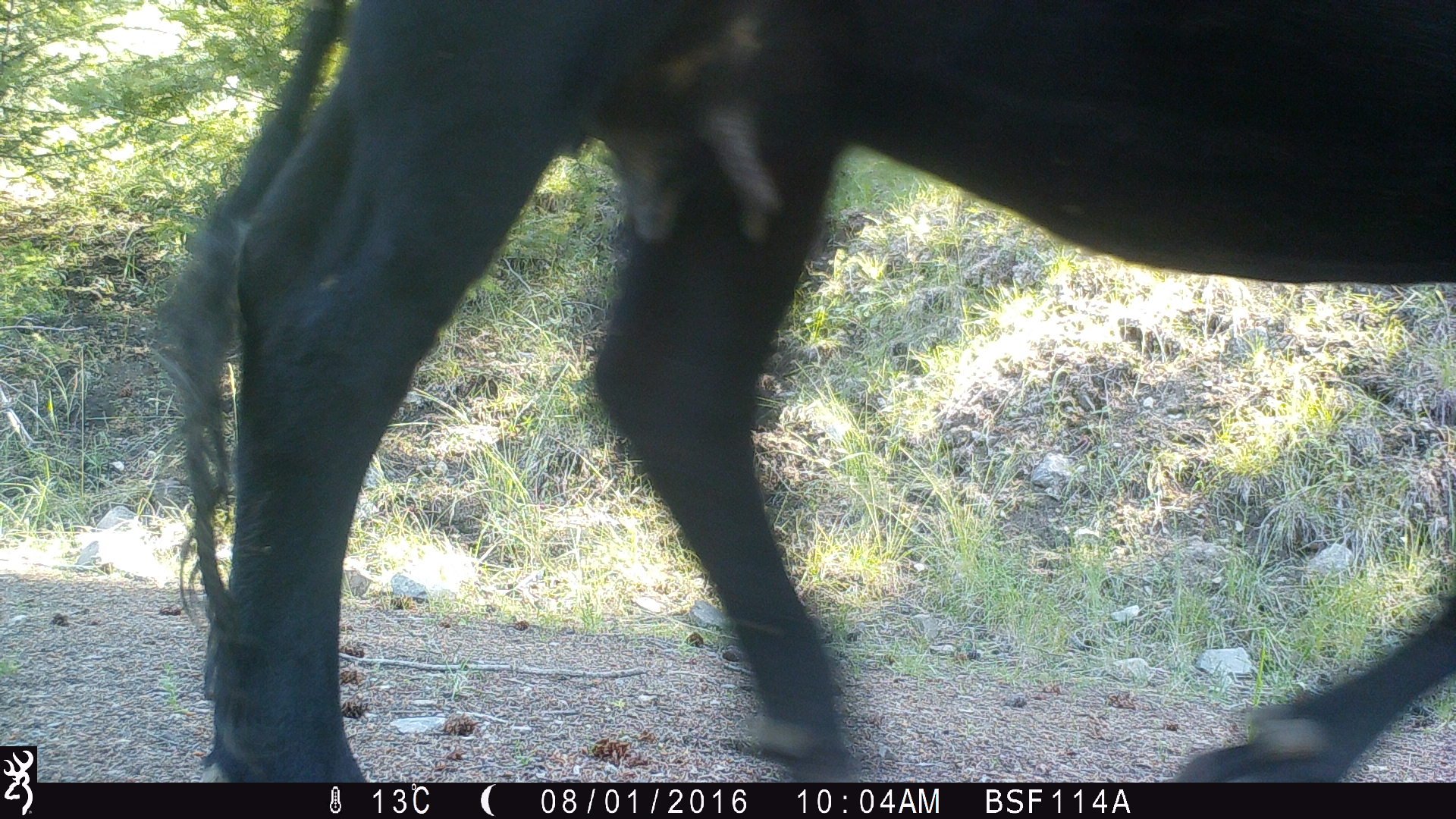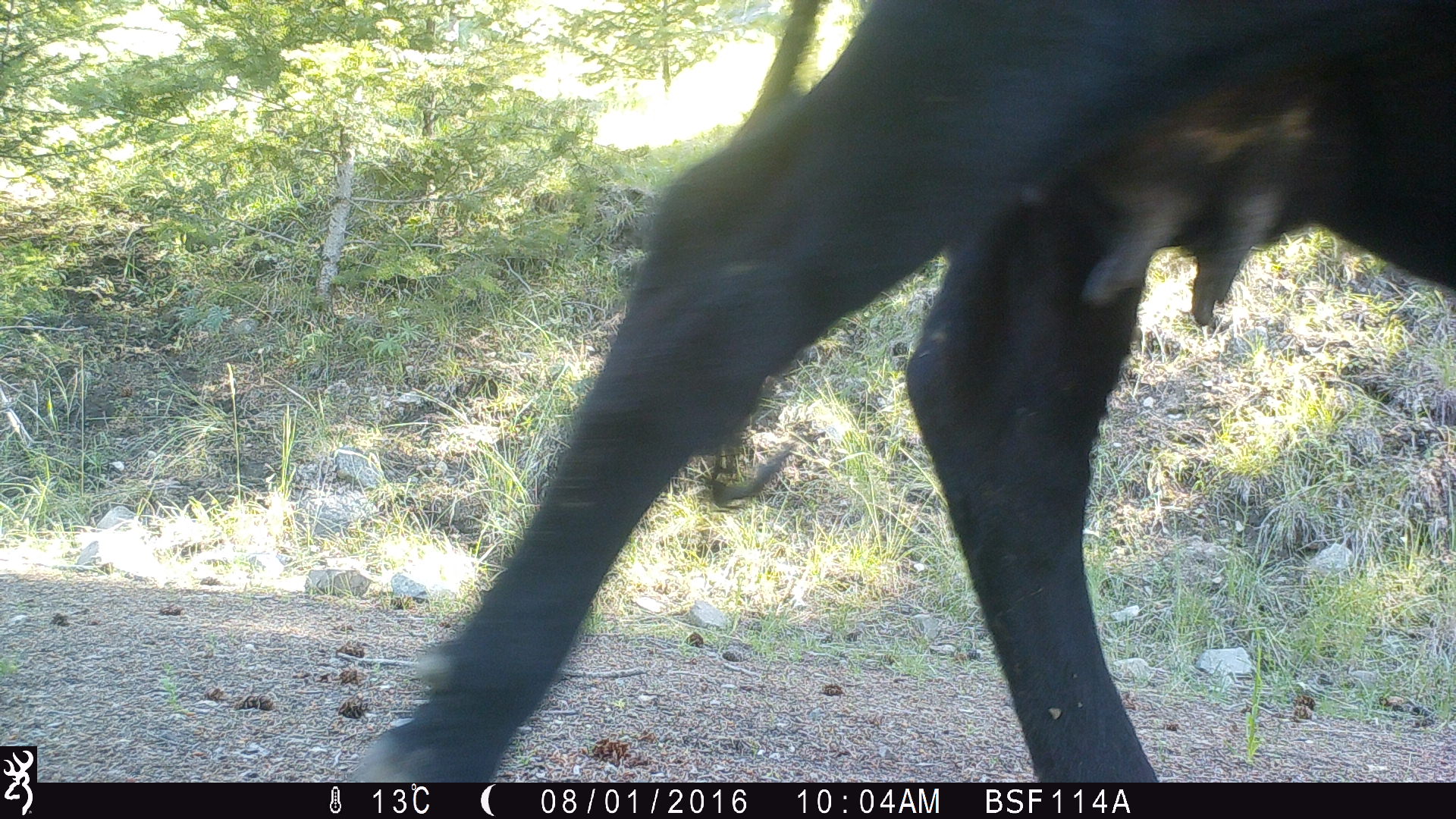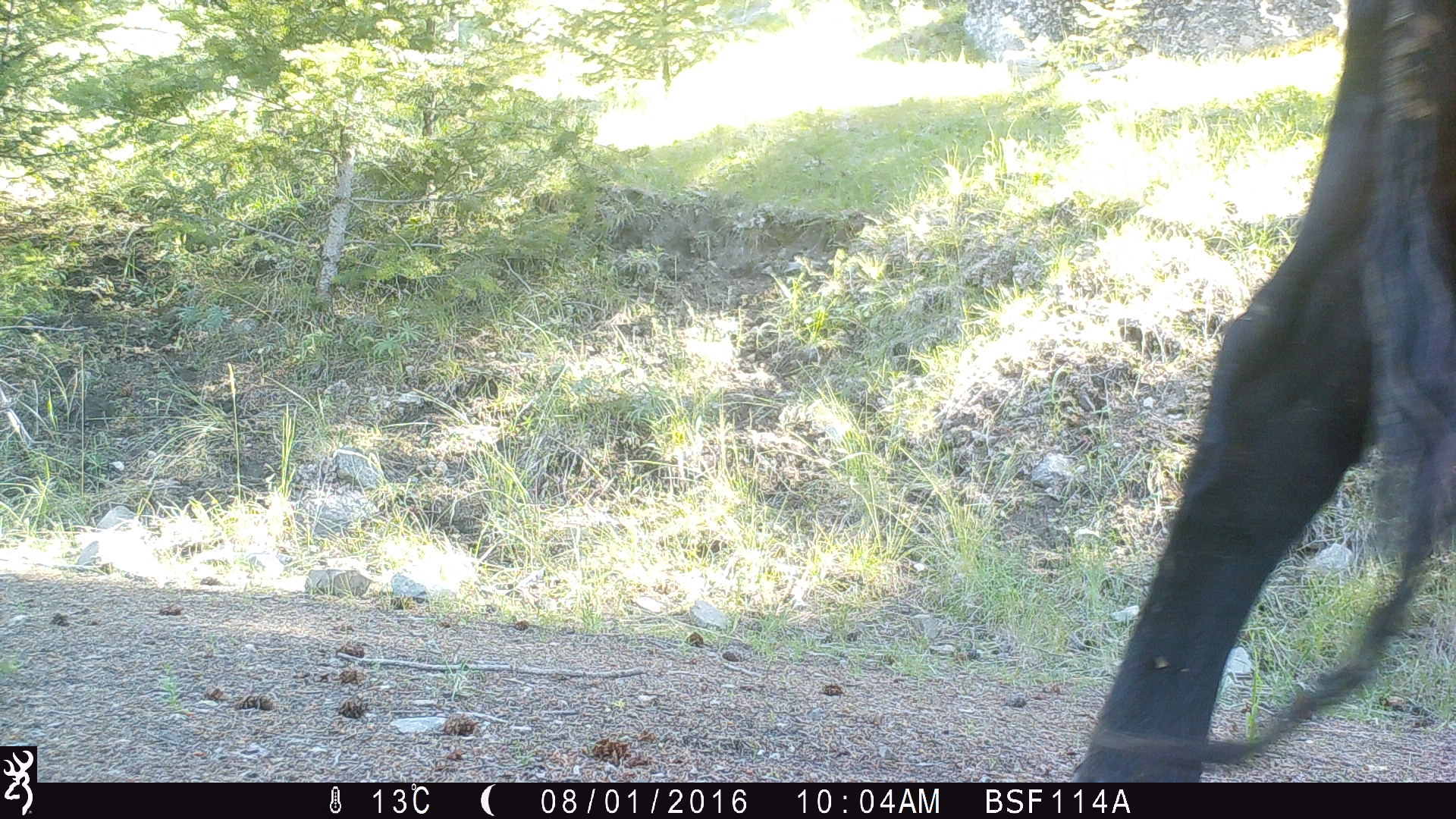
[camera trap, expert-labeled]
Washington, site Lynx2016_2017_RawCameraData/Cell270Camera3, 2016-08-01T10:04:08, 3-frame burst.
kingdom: Animalia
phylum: Chordata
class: Mammalia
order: Artiodactyla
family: Bovidae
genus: Bos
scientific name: Bos taurus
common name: domestic cattle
Domestic cattle (Bos taurus). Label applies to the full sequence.